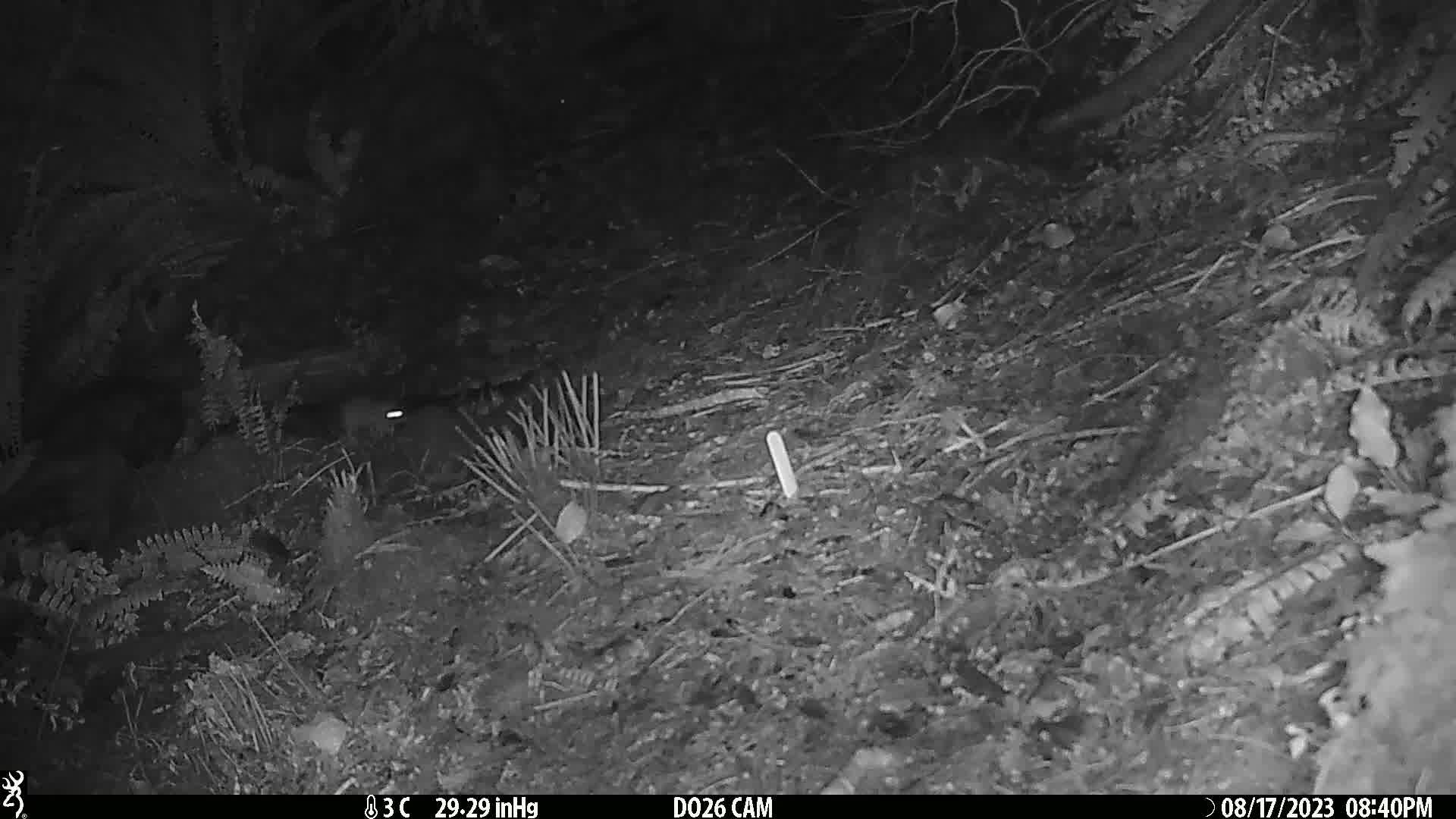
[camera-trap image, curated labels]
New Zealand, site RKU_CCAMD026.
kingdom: Animalia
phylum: Chordata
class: Mammalia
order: Rodentia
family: Muridae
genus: Rattus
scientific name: Rattus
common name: rat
Rat (Rattus).